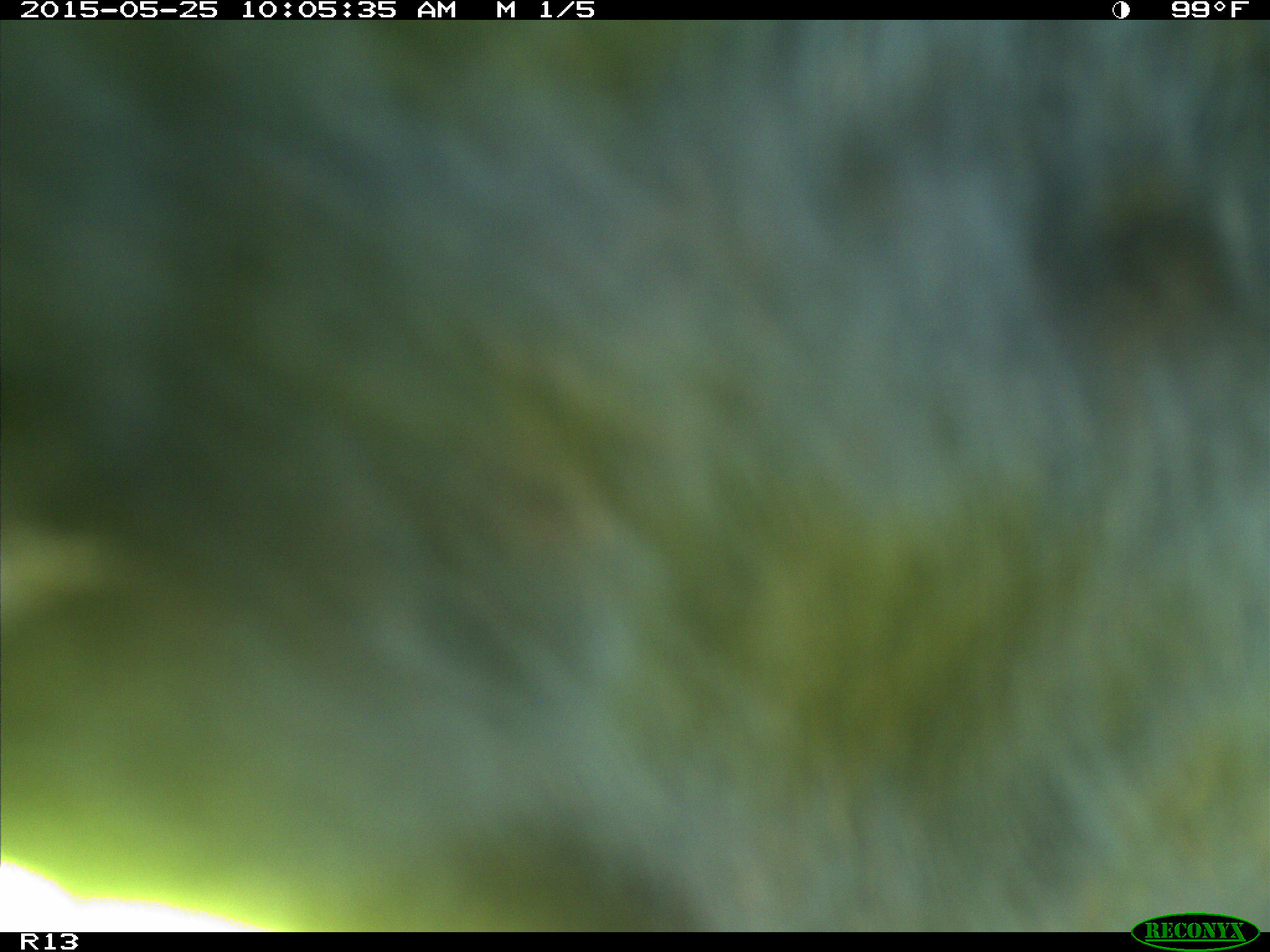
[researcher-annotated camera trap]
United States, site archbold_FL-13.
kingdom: Animalia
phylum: Chordata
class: Mammalia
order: Artiodactyla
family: Bovidae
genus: Bos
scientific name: Bos taurus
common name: domestic cow